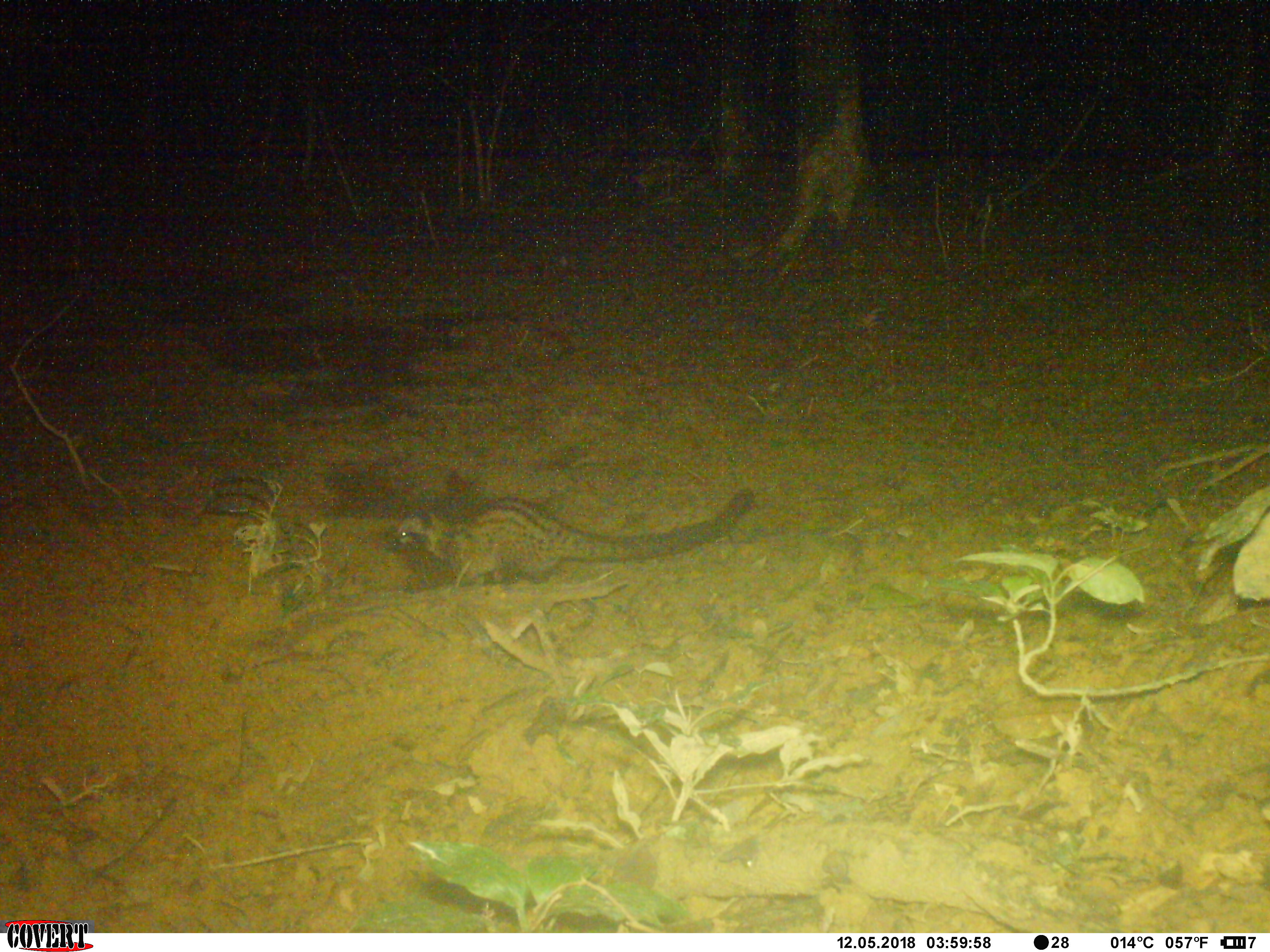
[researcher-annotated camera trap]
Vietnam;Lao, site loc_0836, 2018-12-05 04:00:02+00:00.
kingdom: Animalia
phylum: Chordata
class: Mammalia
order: Carnivora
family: Viverridae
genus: Paradoxurus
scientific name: Paradoxurus hermaphroditus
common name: common palm civet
Common palm civet (Paradoxurus hermaphroditus). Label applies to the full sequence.